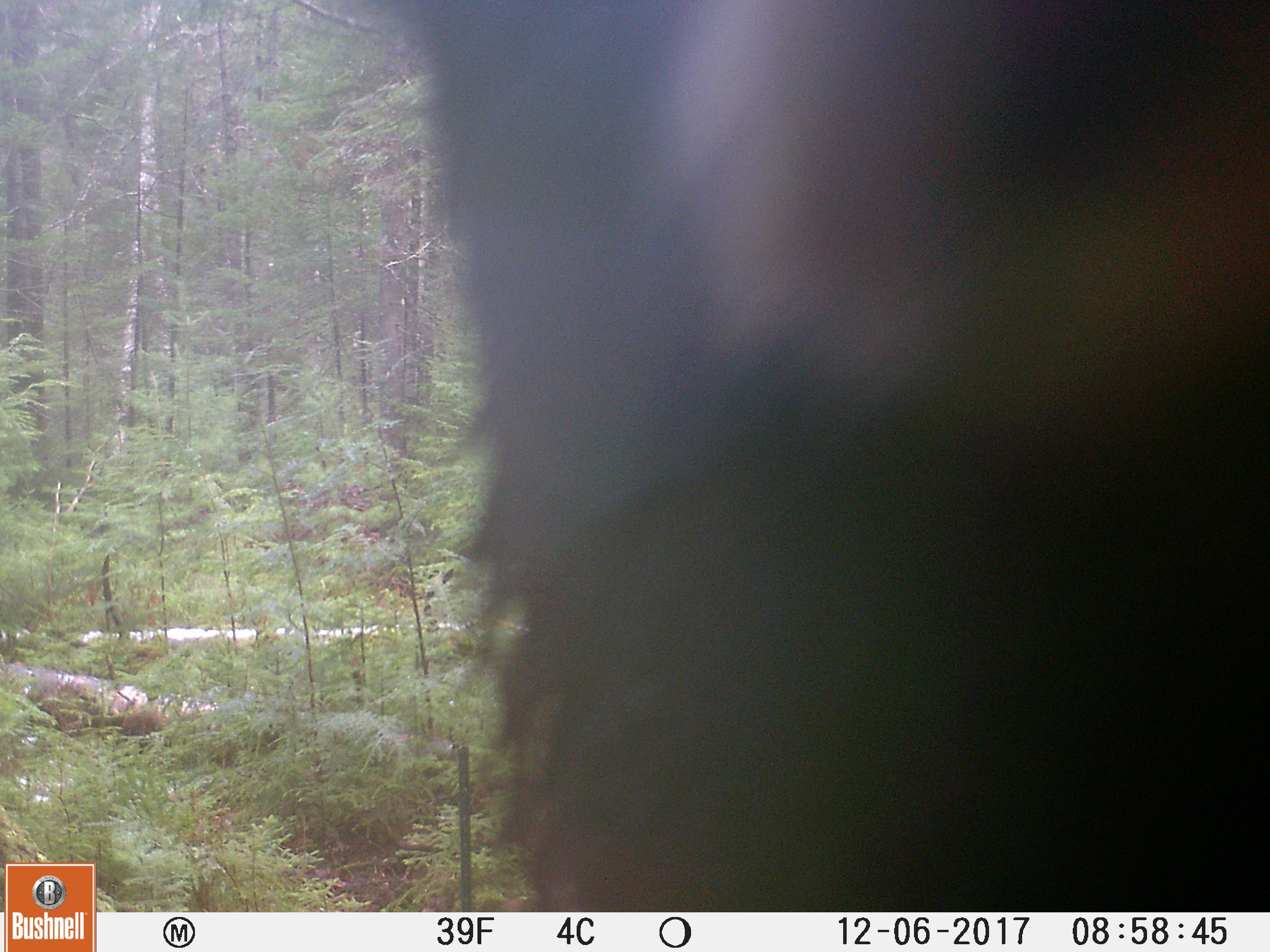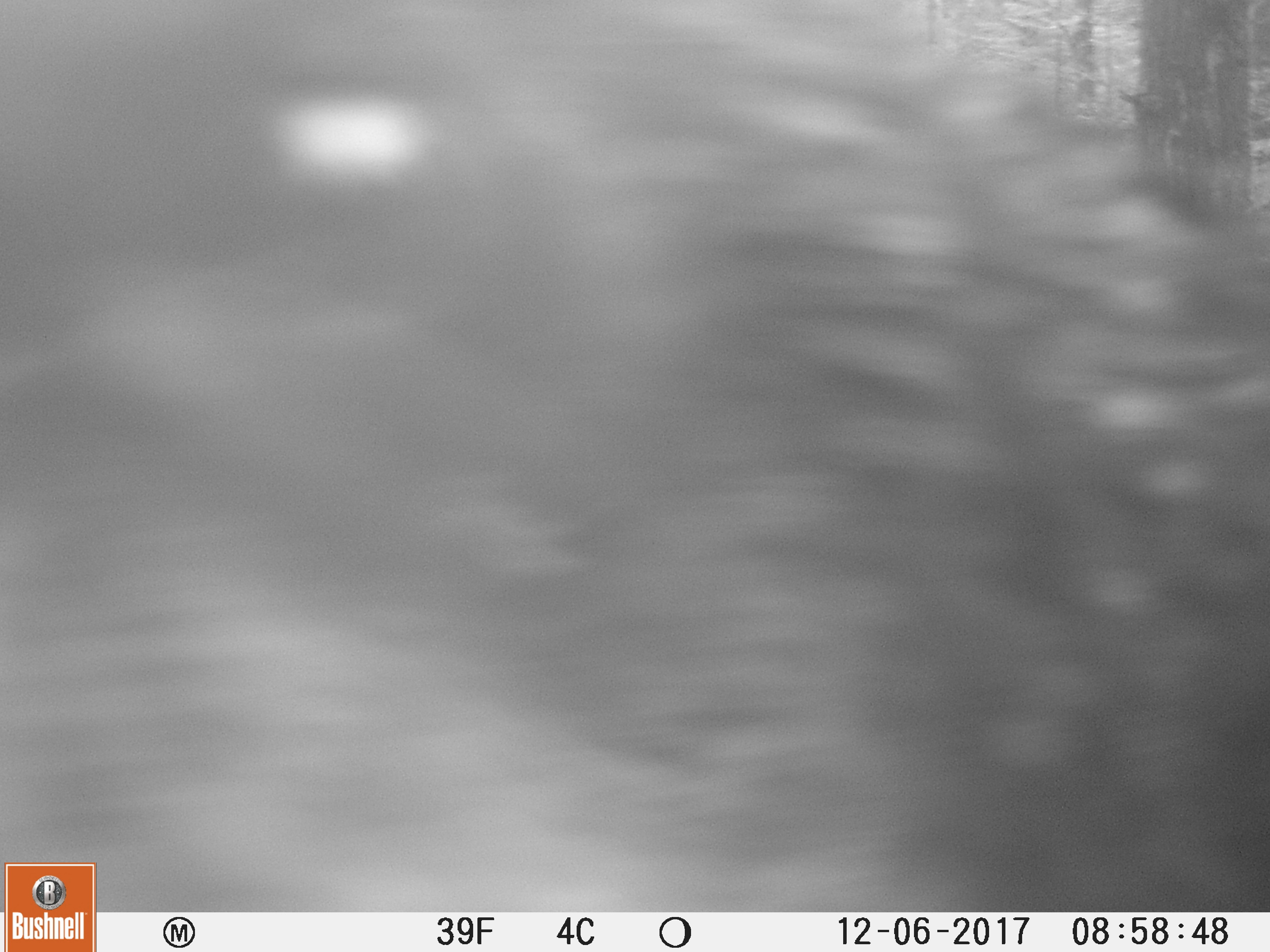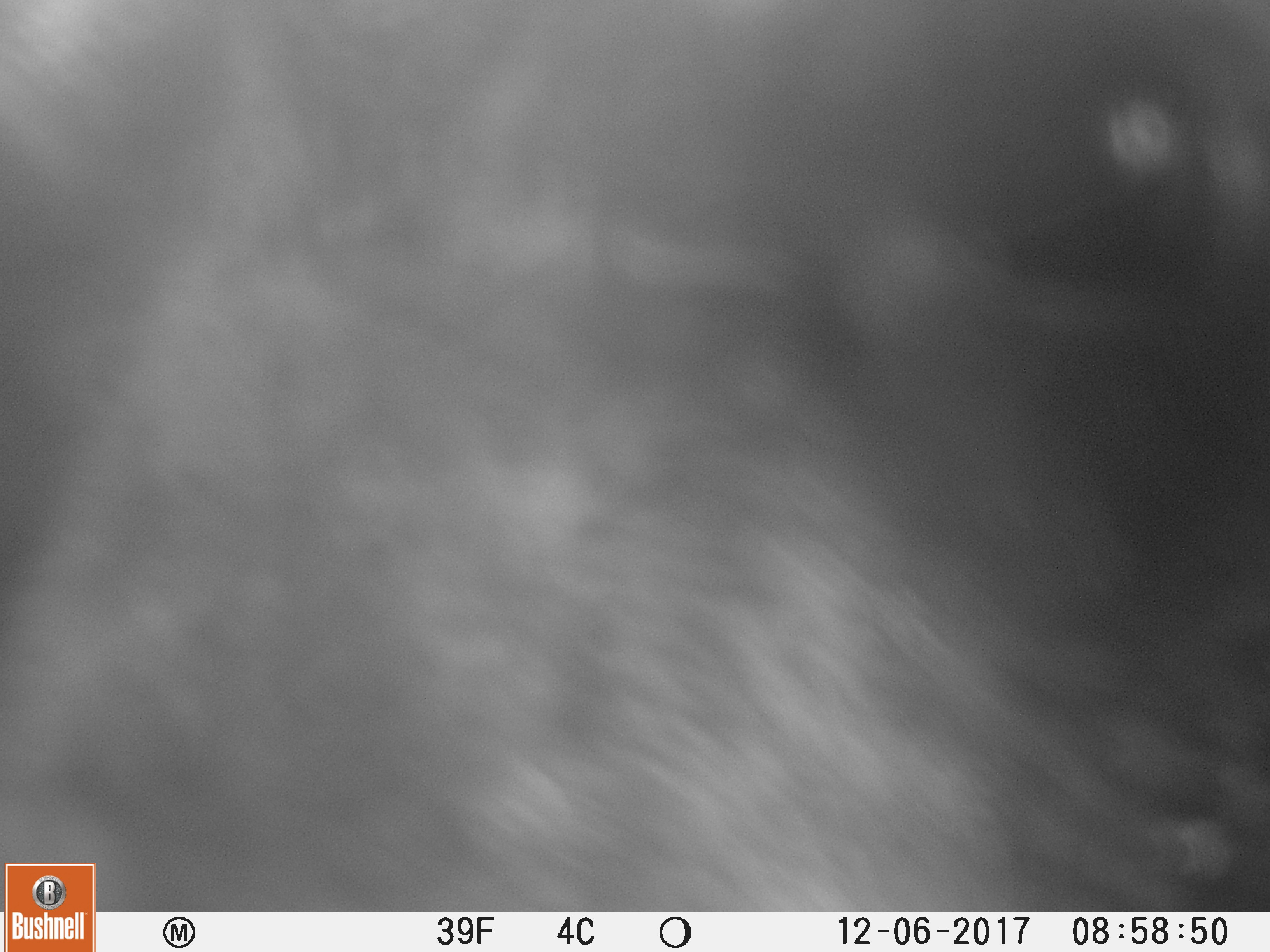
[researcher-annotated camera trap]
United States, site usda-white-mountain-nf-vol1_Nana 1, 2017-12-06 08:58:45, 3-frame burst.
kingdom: Animalia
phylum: Chordata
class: Mammalia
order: Carnivora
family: Ursidae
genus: Ursus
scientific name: Ursus americanus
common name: black bear